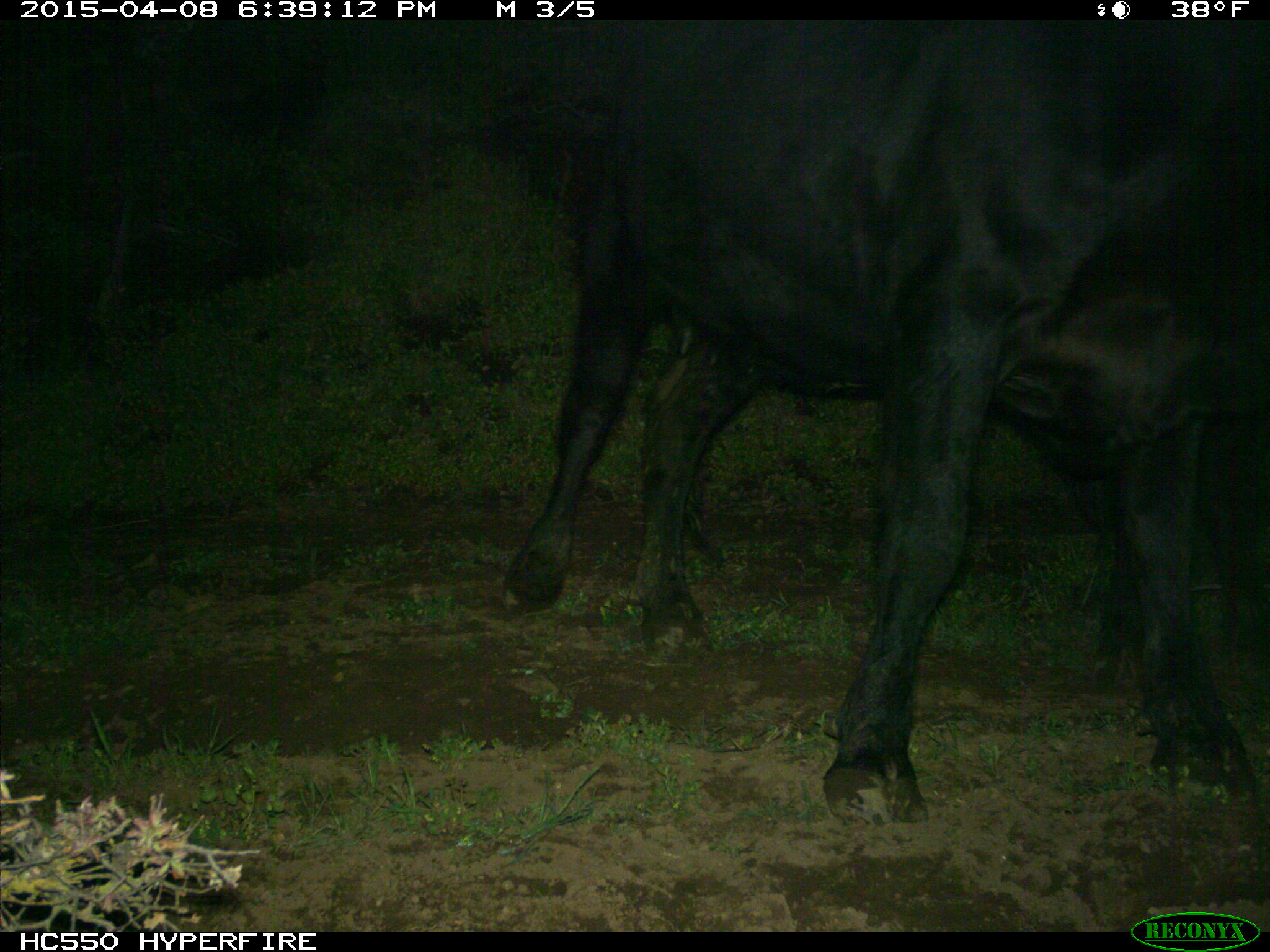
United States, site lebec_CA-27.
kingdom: Animalia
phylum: Chordata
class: Mammalia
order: Artiodactyla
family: Bovidae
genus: Bos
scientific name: Bos taurus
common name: domestic cow